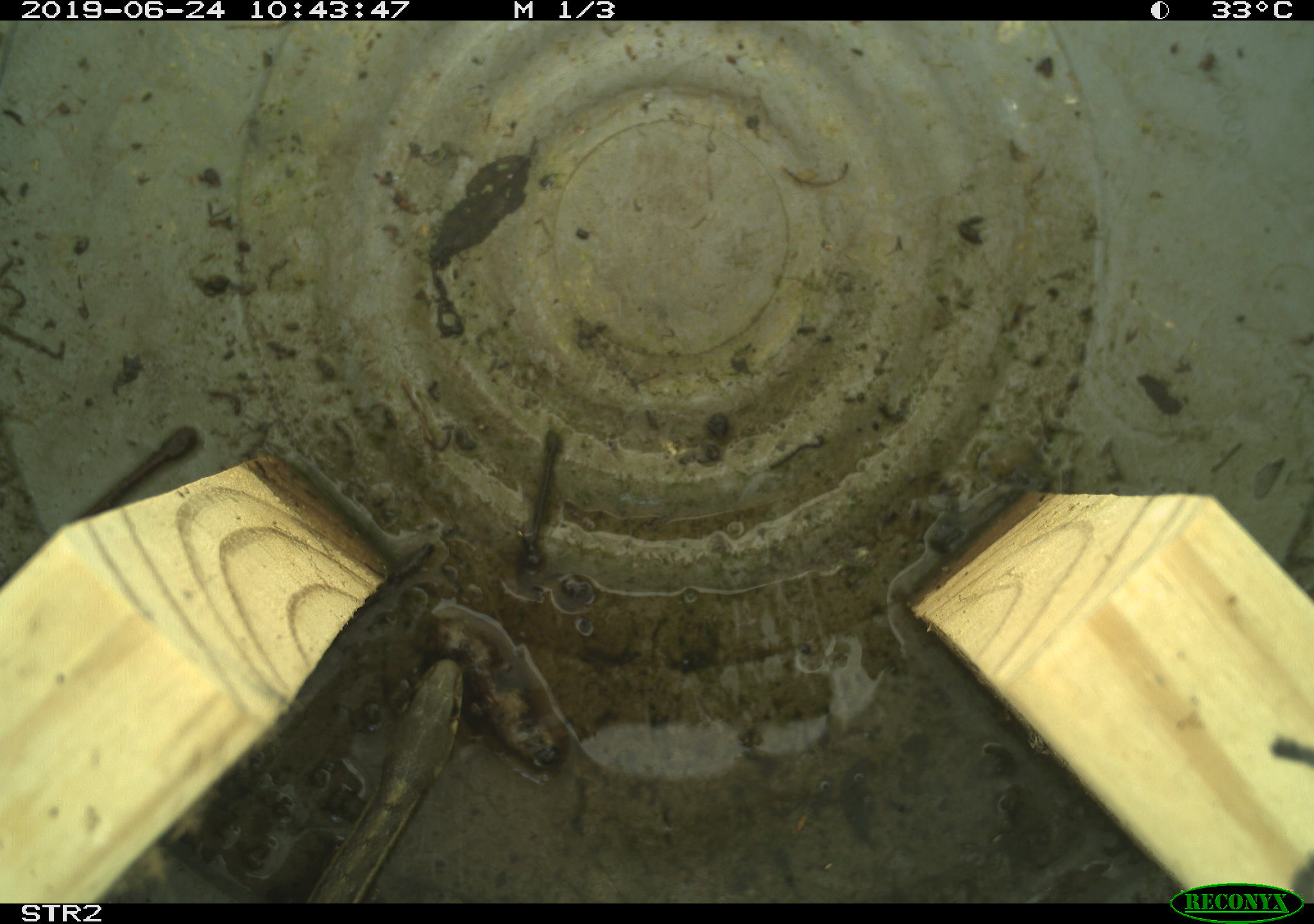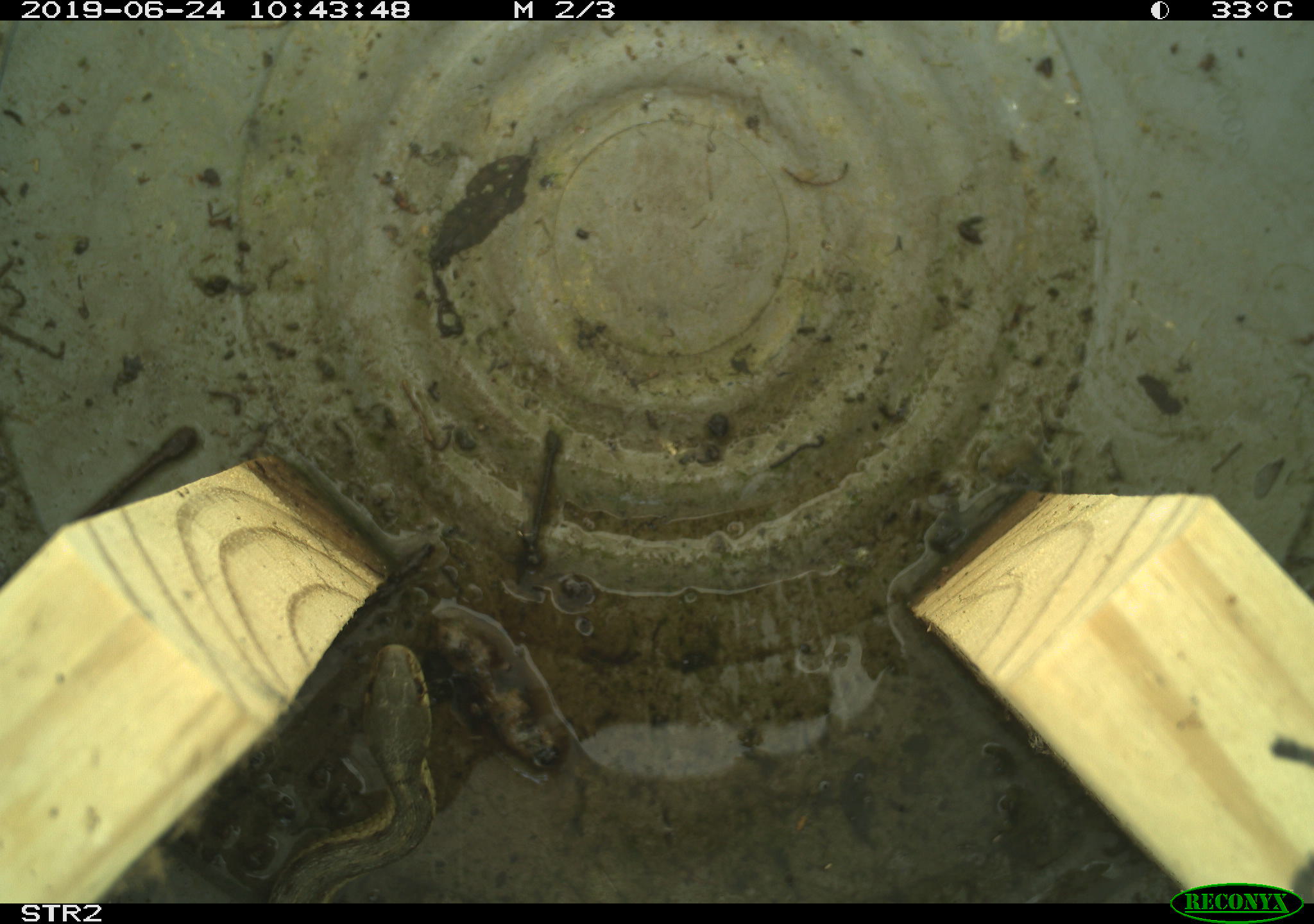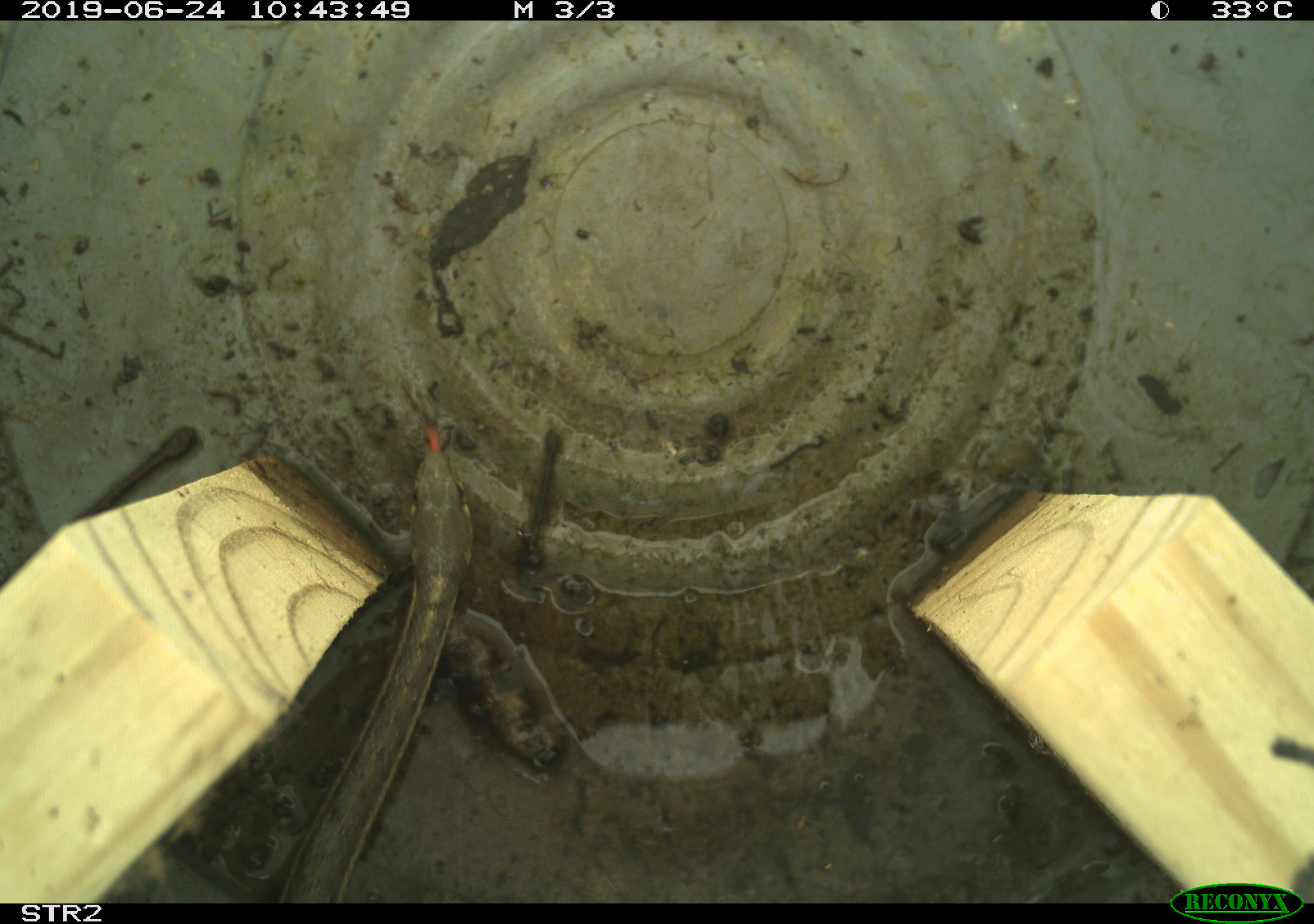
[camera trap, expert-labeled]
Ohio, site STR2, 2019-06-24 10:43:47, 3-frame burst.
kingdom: Animalia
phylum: Chordata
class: Reptilia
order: Squamata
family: Colubridae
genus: Thamnophis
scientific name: Thamnophis sirtalis sirtalis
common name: eastern gartersnake